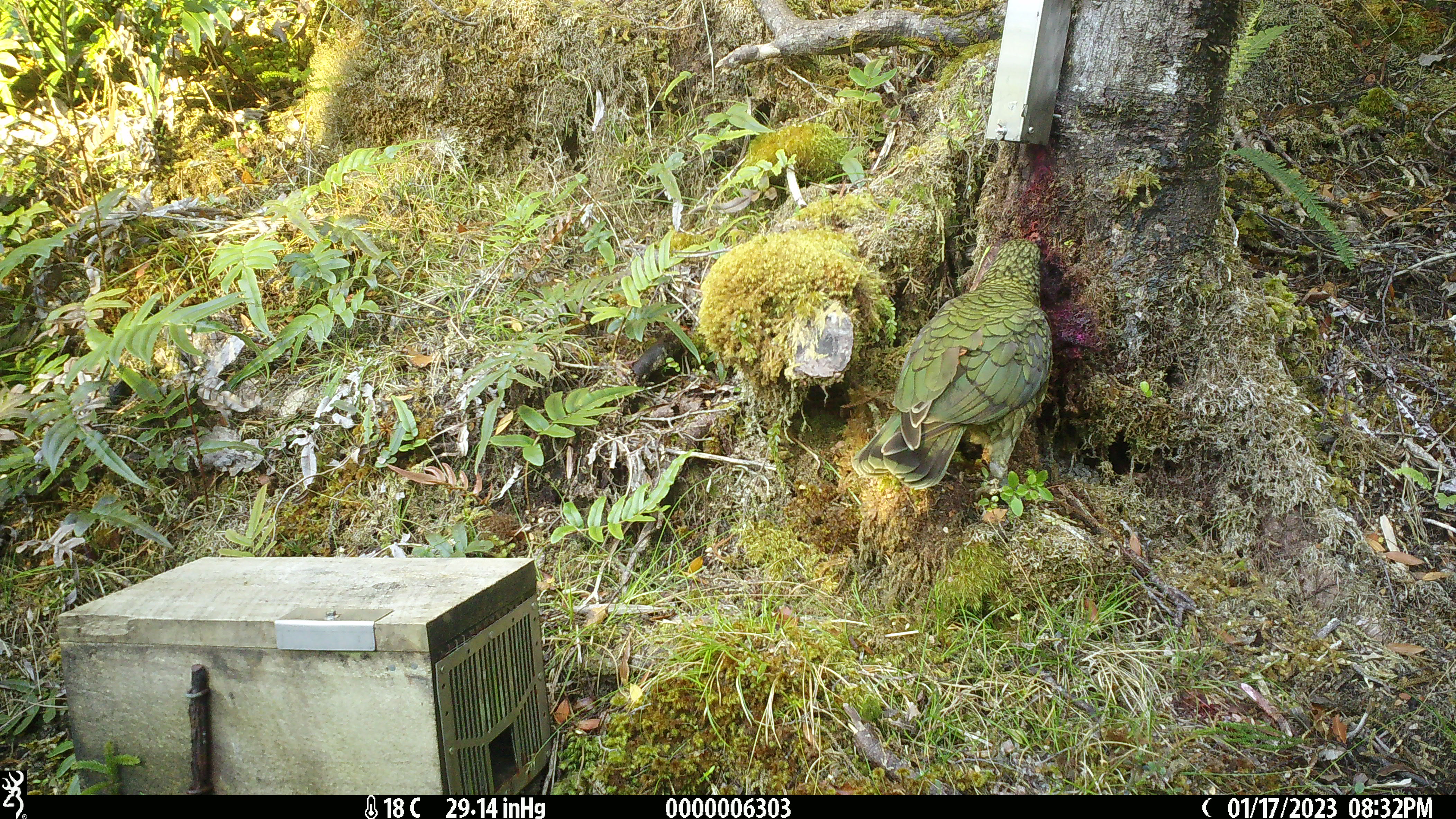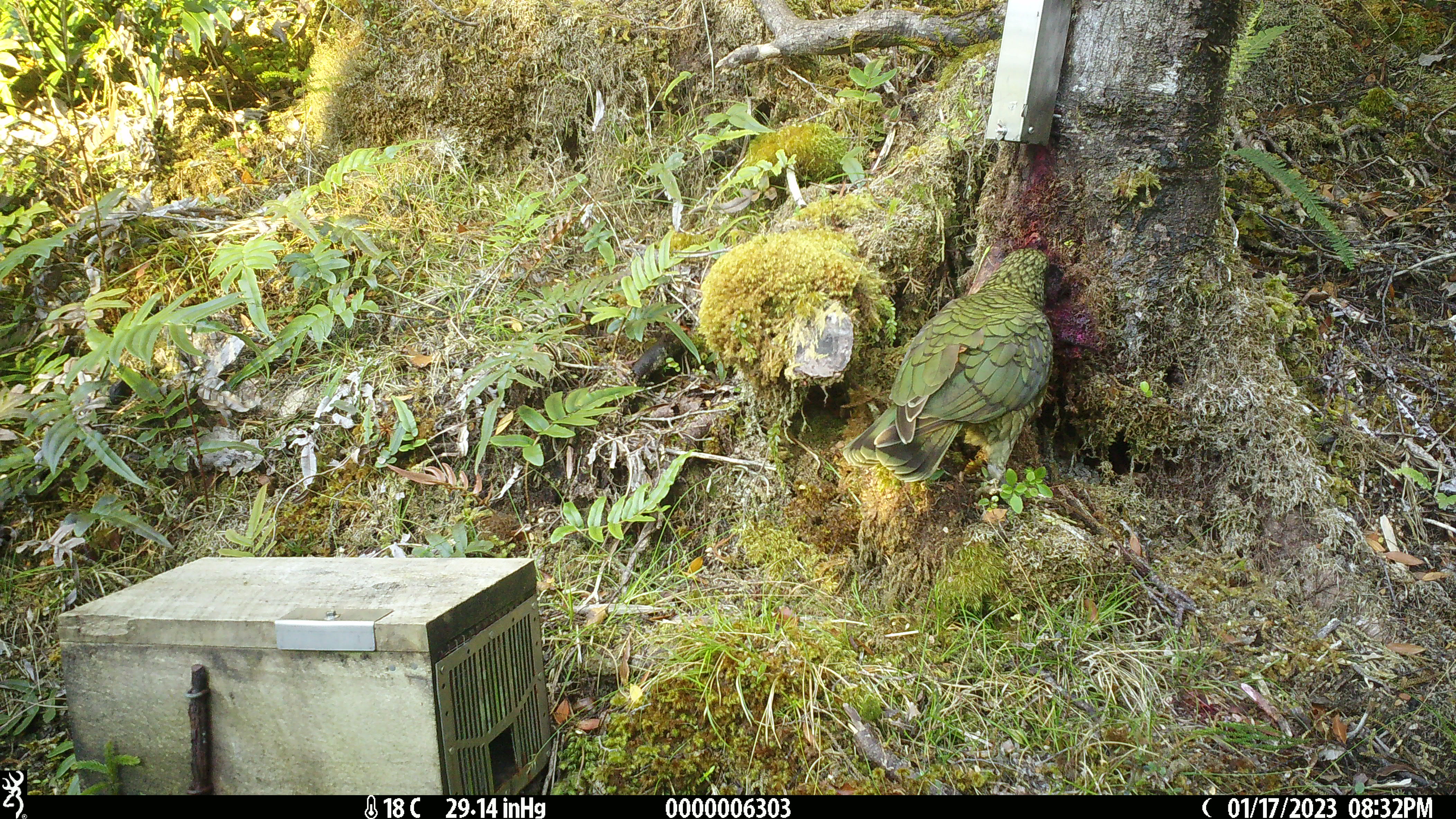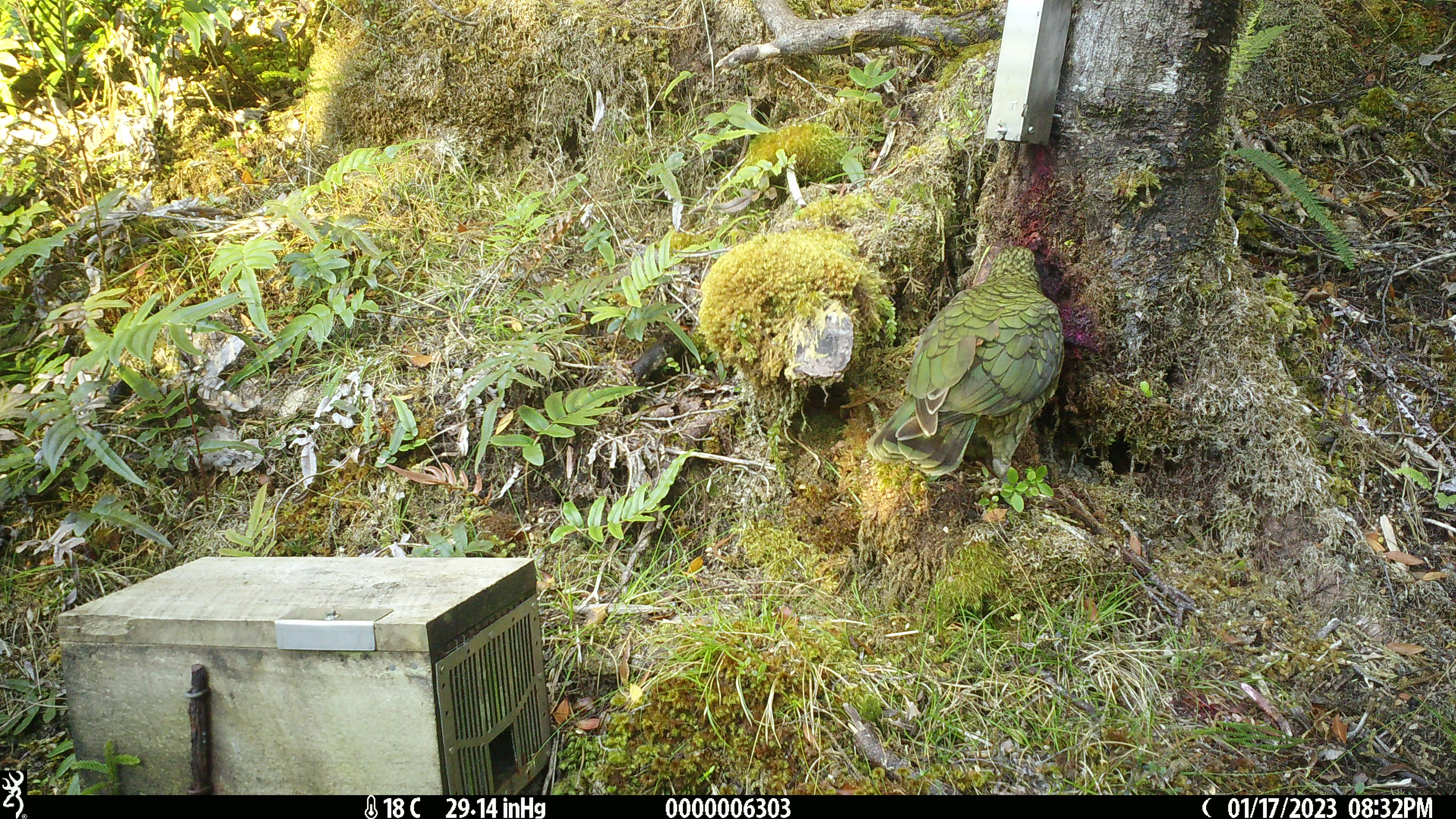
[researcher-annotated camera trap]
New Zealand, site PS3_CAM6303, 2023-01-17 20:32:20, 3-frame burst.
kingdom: Animalia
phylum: Chordata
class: Aves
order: Psittaciformes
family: Strigopidae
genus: Nestor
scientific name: Nestor notabilis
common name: kea